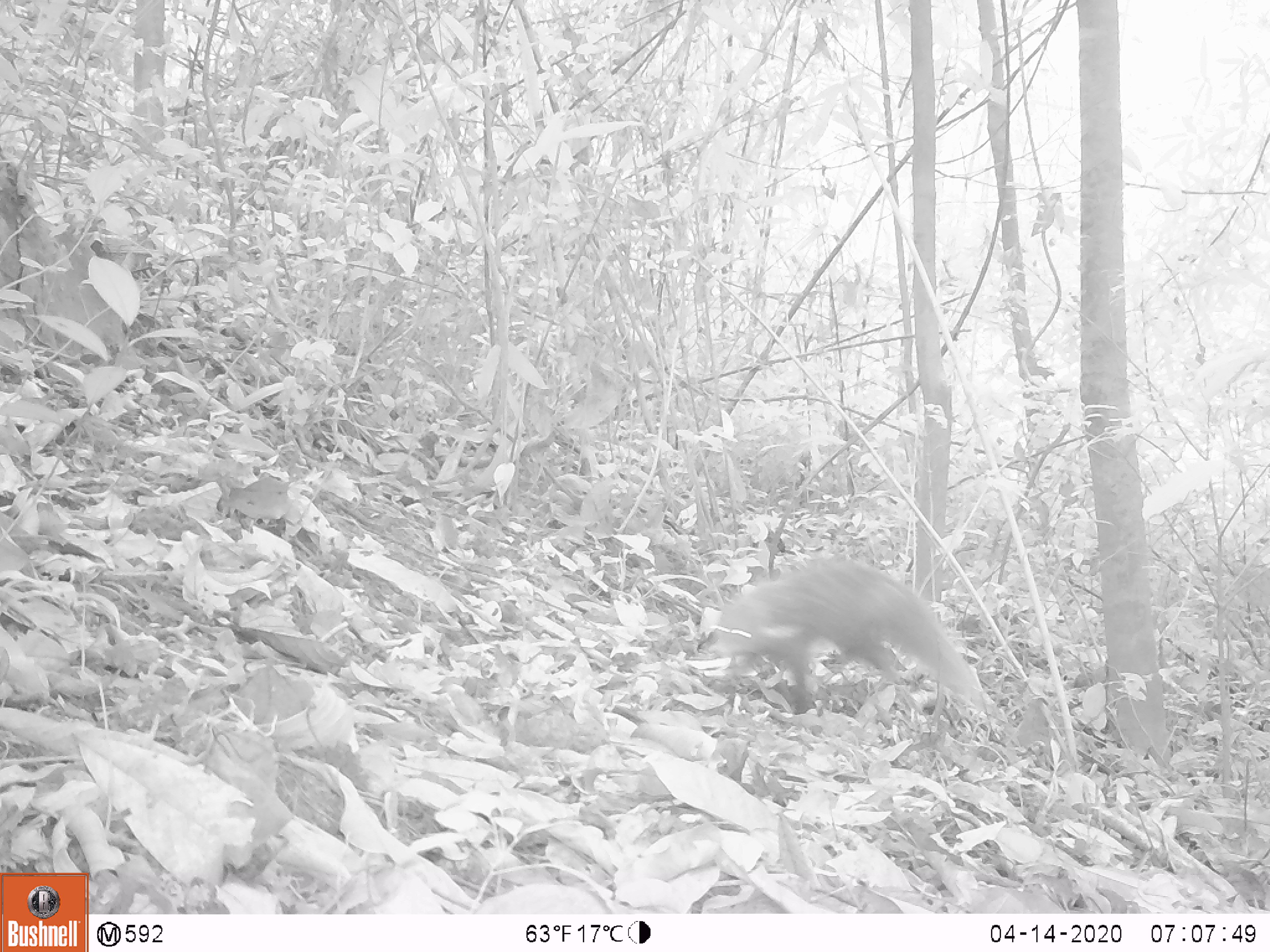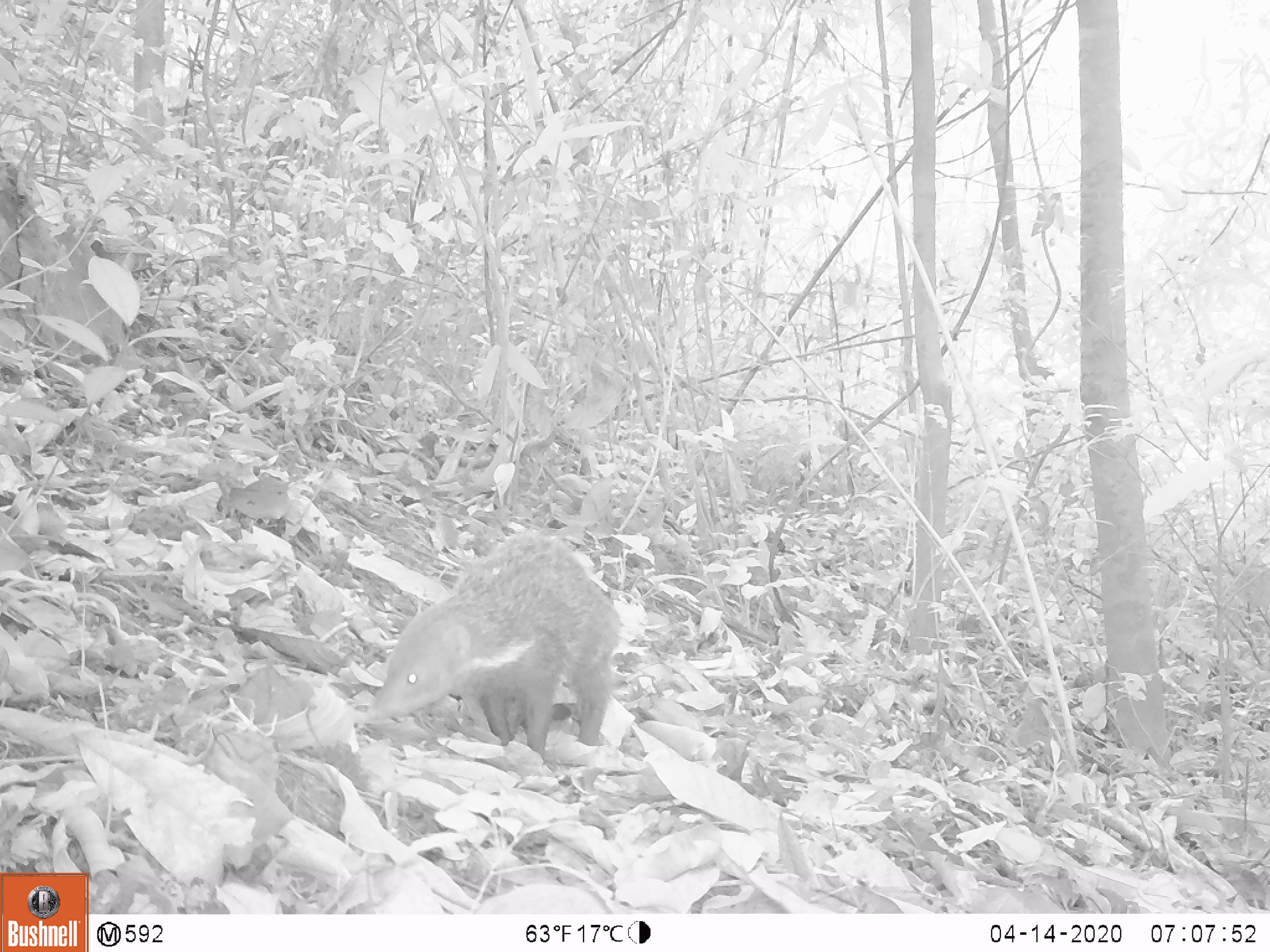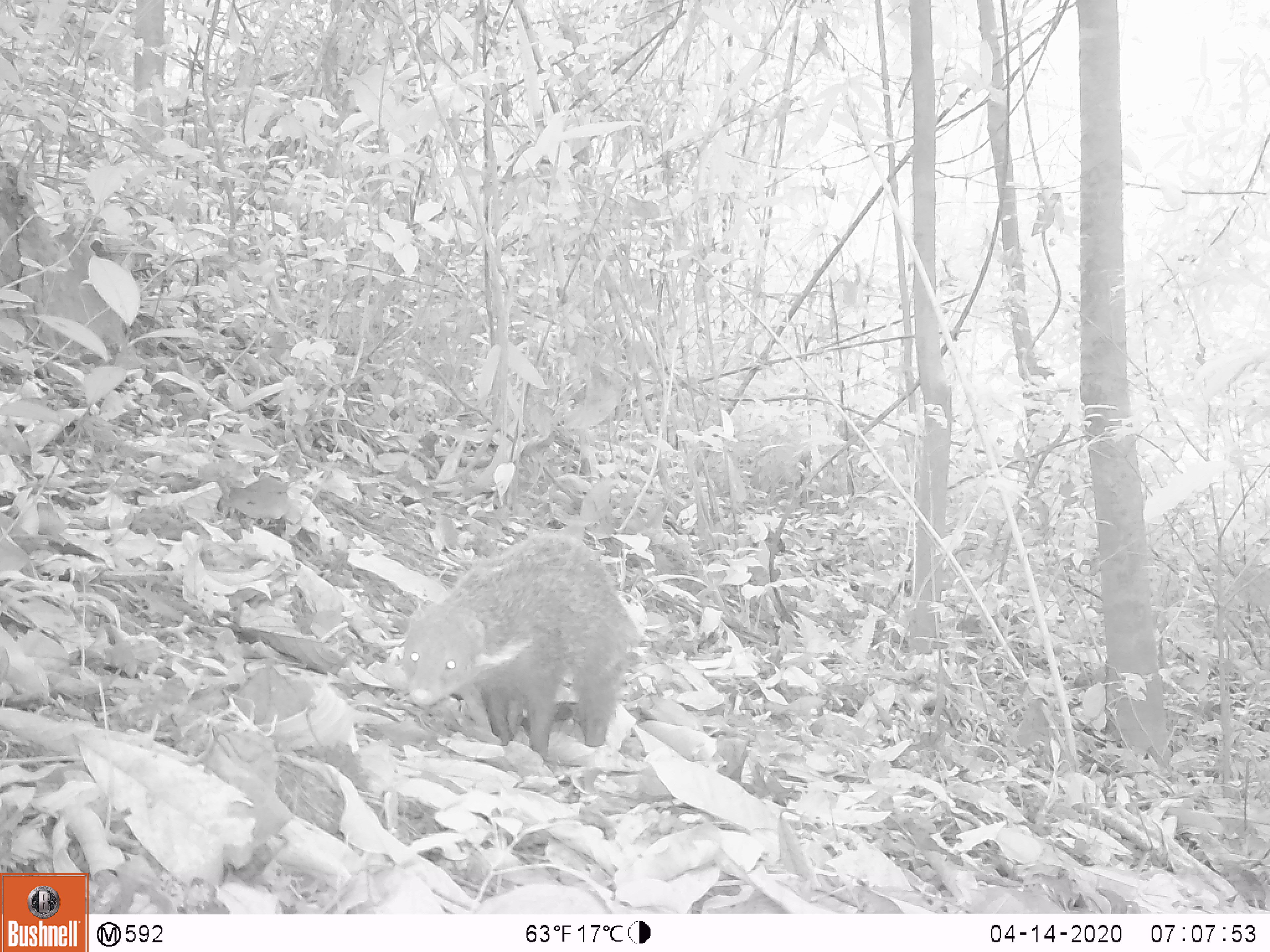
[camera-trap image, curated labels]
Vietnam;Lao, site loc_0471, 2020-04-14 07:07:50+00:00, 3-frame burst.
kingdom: Animalia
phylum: Chordata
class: Mammalia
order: Carnivora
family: Herpestidae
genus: Urva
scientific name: Urva urva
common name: crab-eating mongoose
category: crab eating mongoose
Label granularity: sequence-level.